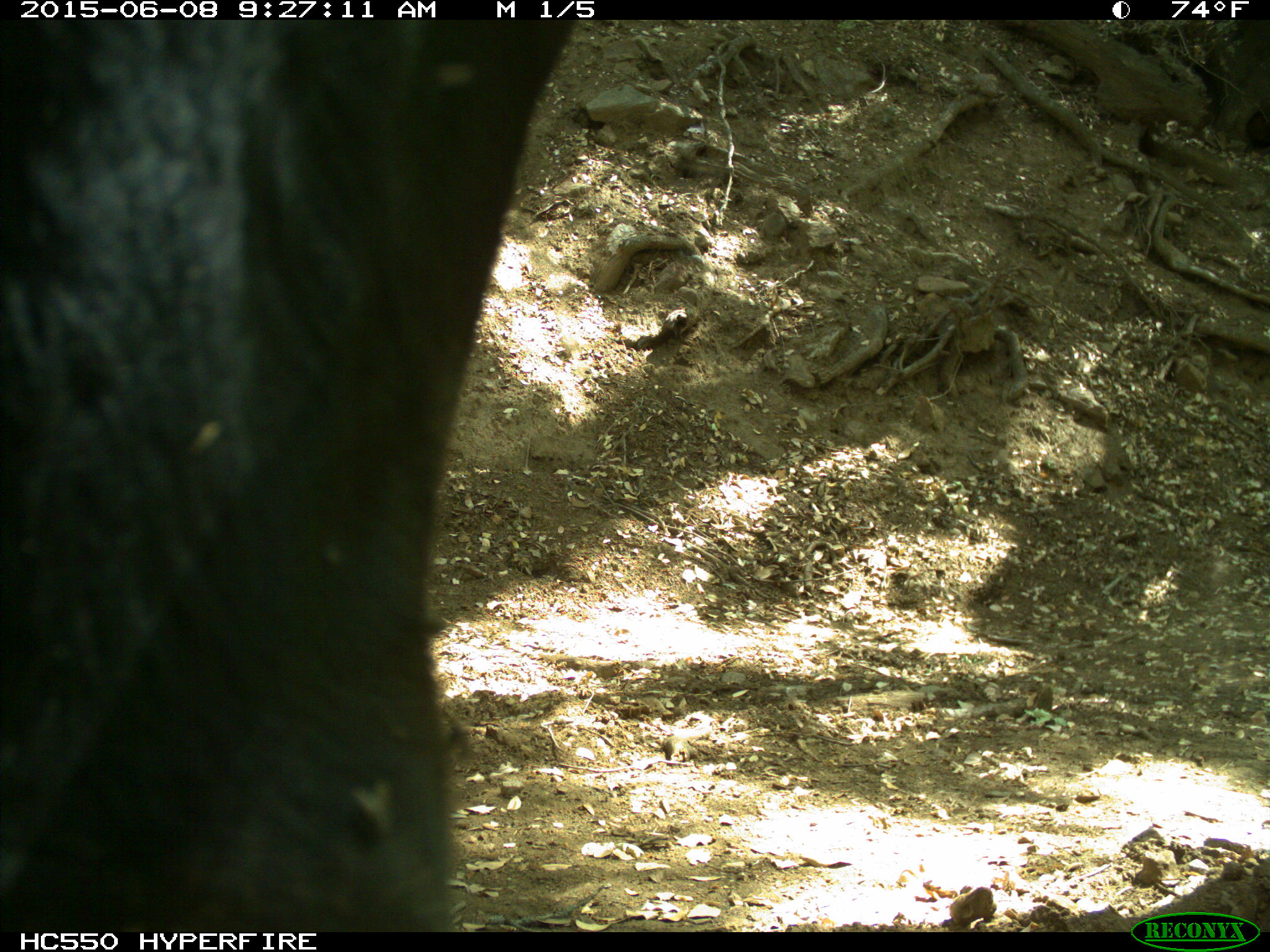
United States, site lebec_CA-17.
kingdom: Animalia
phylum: Chordata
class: Mammalia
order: Artiodactyla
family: Bovidae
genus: Bos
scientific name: Bos taurus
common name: domestic cow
Bos taurus (domestic cow).